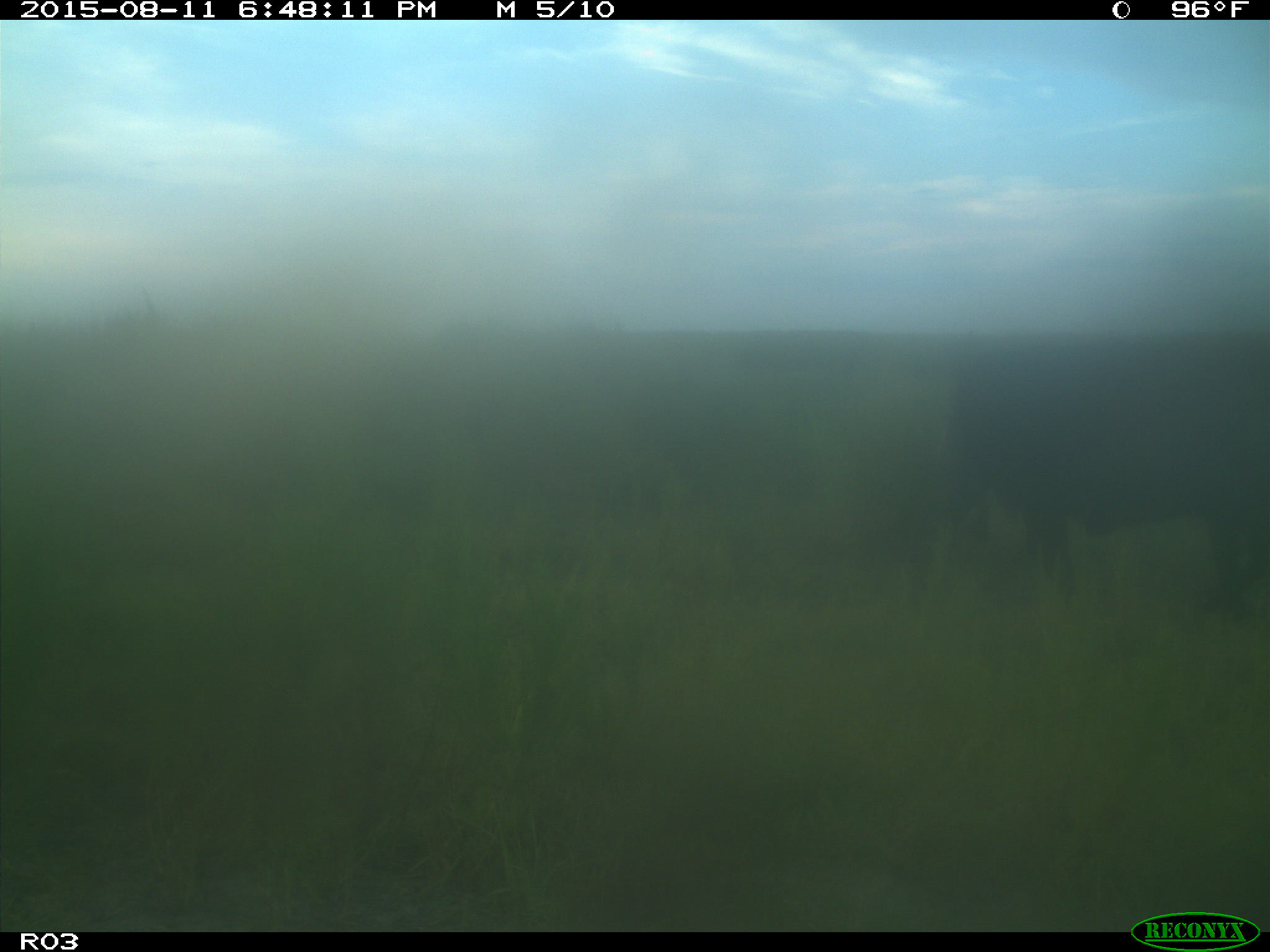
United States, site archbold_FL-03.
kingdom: Animalia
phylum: Chordata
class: Mammalia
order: Artiodactyla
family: Bovidae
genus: Bos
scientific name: Bos taurus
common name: domestic cow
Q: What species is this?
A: Bos taurus (domestic cow).